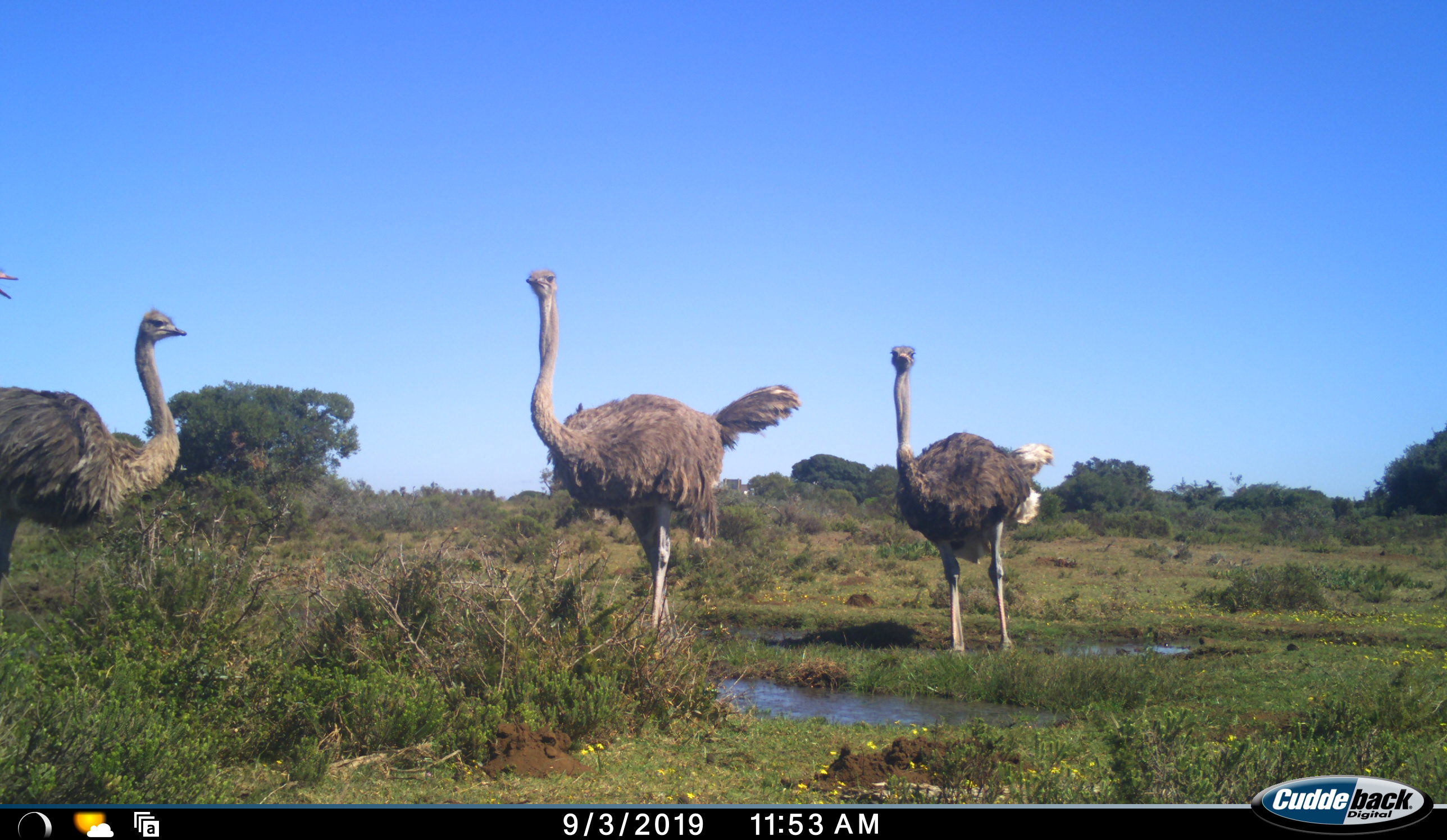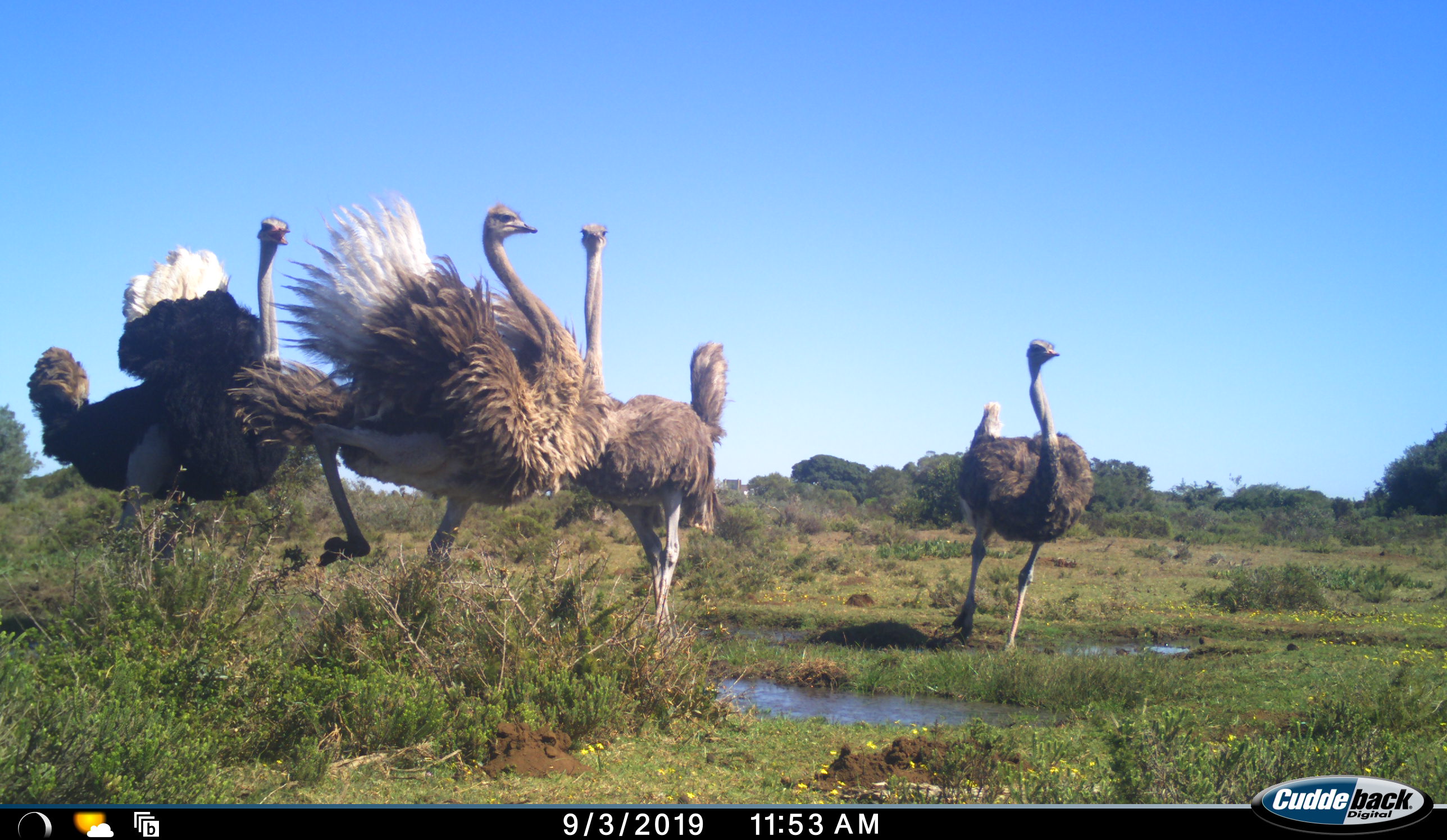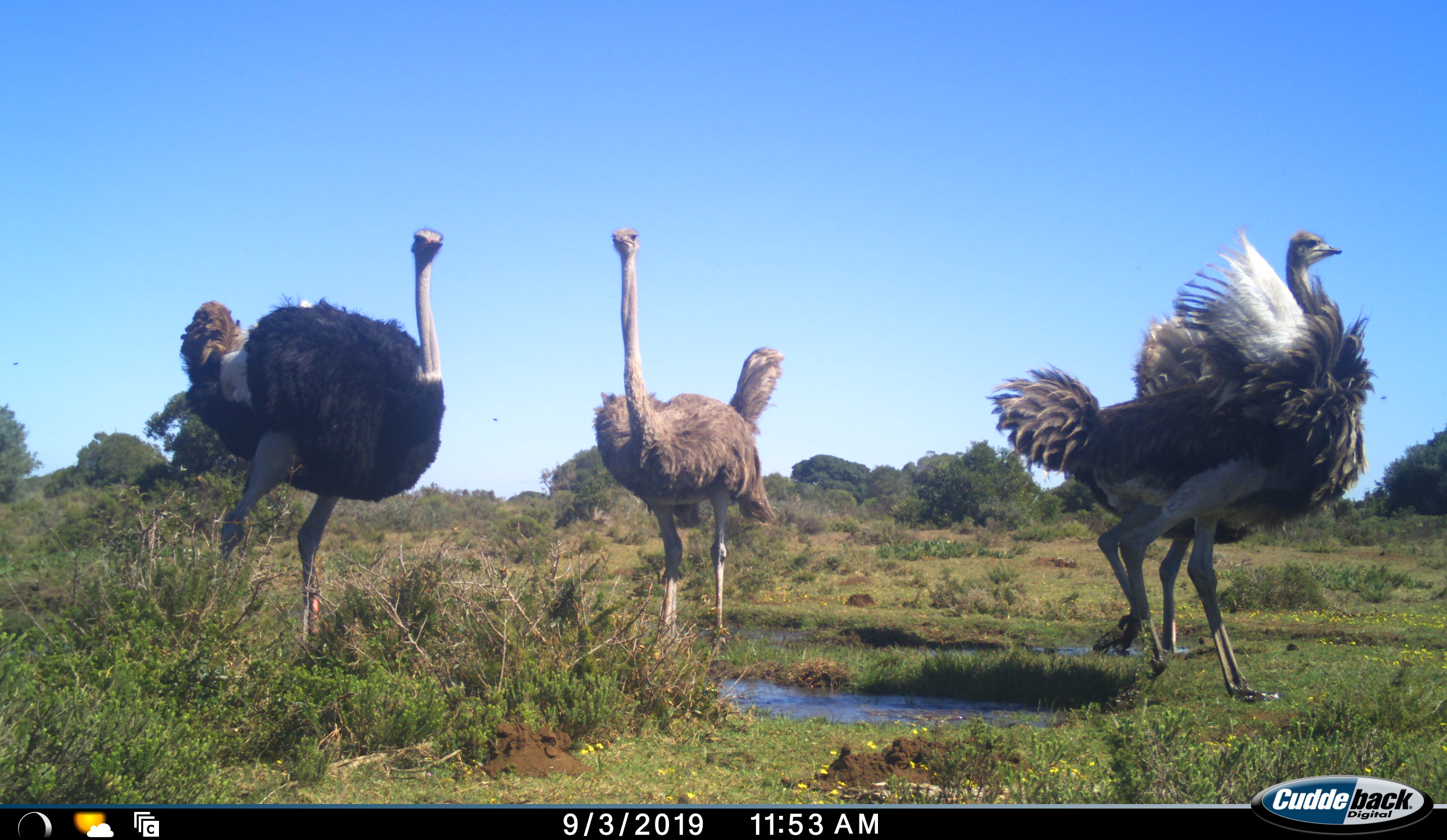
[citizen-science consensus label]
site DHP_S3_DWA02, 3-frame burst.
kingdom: Animalia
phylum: Chordata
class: Aves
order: Struthioniformes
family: Struthionidae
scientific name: Struthionidae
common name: ostrich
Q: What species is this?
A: Ostrich (Struthionidae).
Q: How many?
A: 4.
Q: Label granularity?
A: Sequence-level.